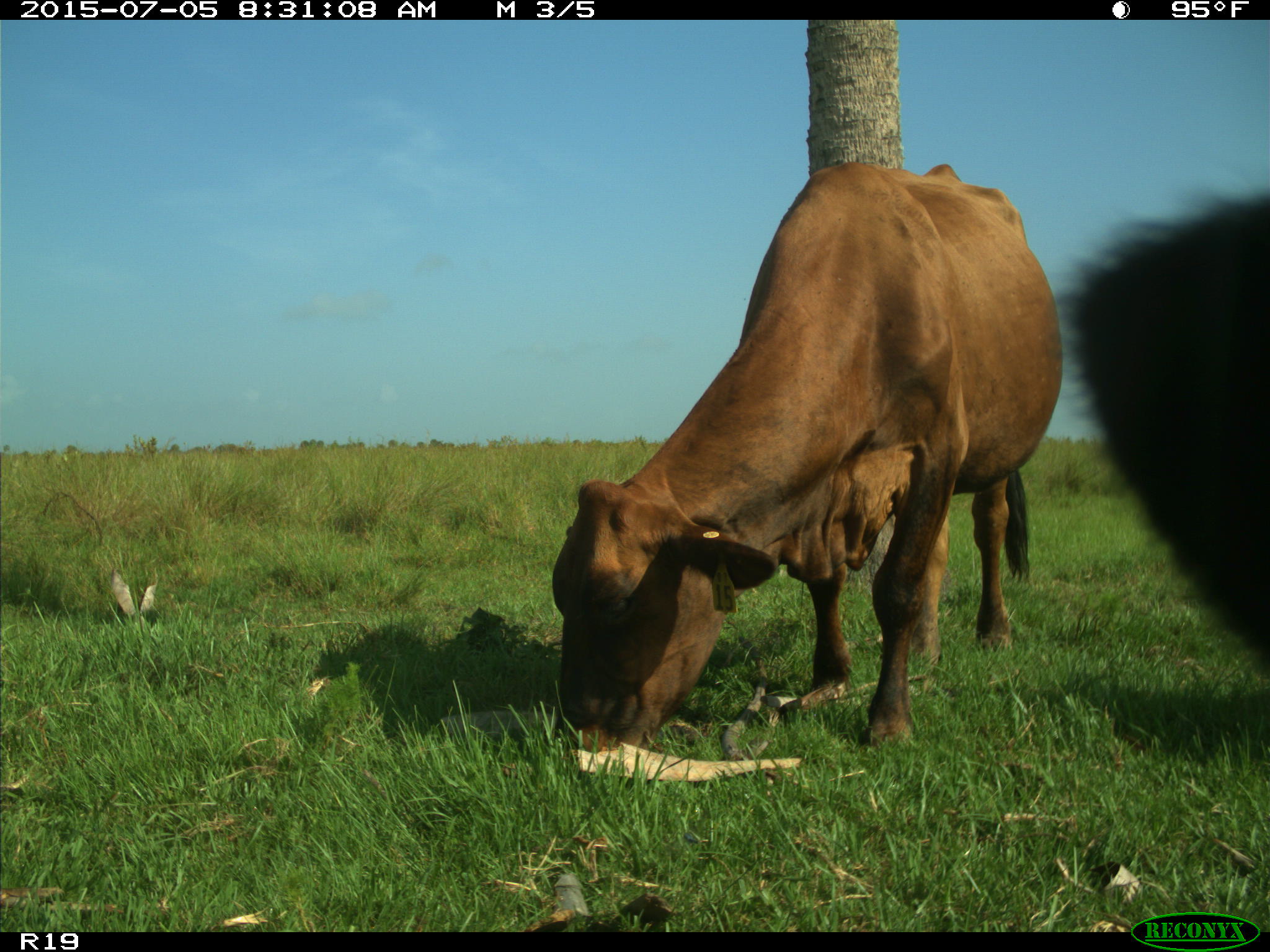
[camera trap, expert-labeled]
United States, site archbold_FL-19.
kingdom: Animalia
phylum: Chordata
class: Mammalia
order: Artiodactyla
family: Bovidae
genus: Bos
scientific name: Bos taurus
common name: domestic cow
Bos taurus (domestic cow).